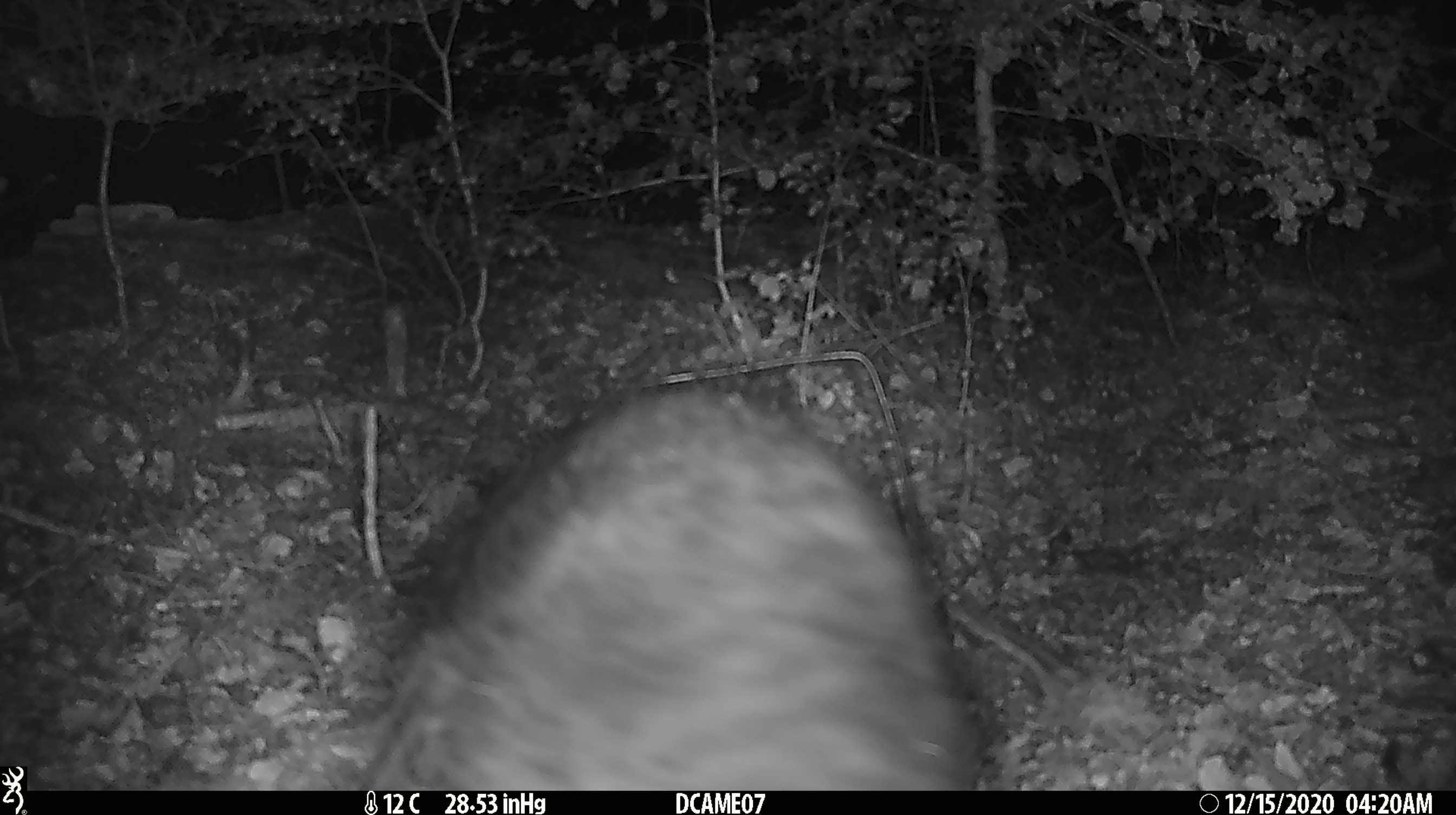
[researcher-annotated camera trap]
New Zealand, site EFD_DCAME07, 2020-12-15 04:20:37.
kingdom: Animalia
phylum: Chordata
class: Mammalia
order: Diprotodontia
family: Phalangeridae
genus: Trichosurus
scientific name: Trichosurus vulpecula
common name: common brushtail possum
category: possum